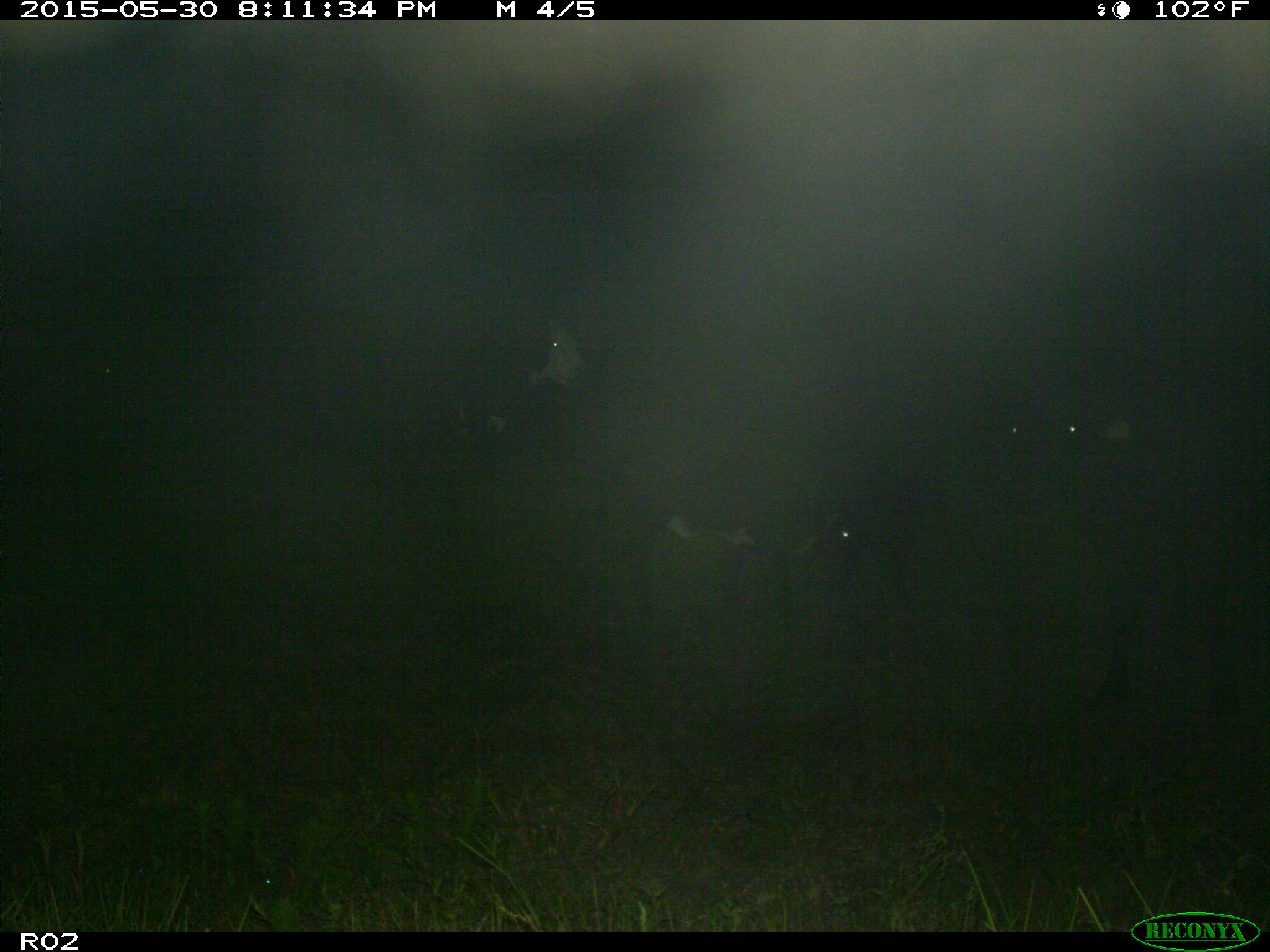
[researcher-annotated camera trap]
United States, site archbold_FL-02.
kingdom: Animalia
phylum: Chordata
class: Mammalia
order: Artiodactyla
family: Bovidae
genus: Bos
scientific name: Bos taurus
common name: domestic cow